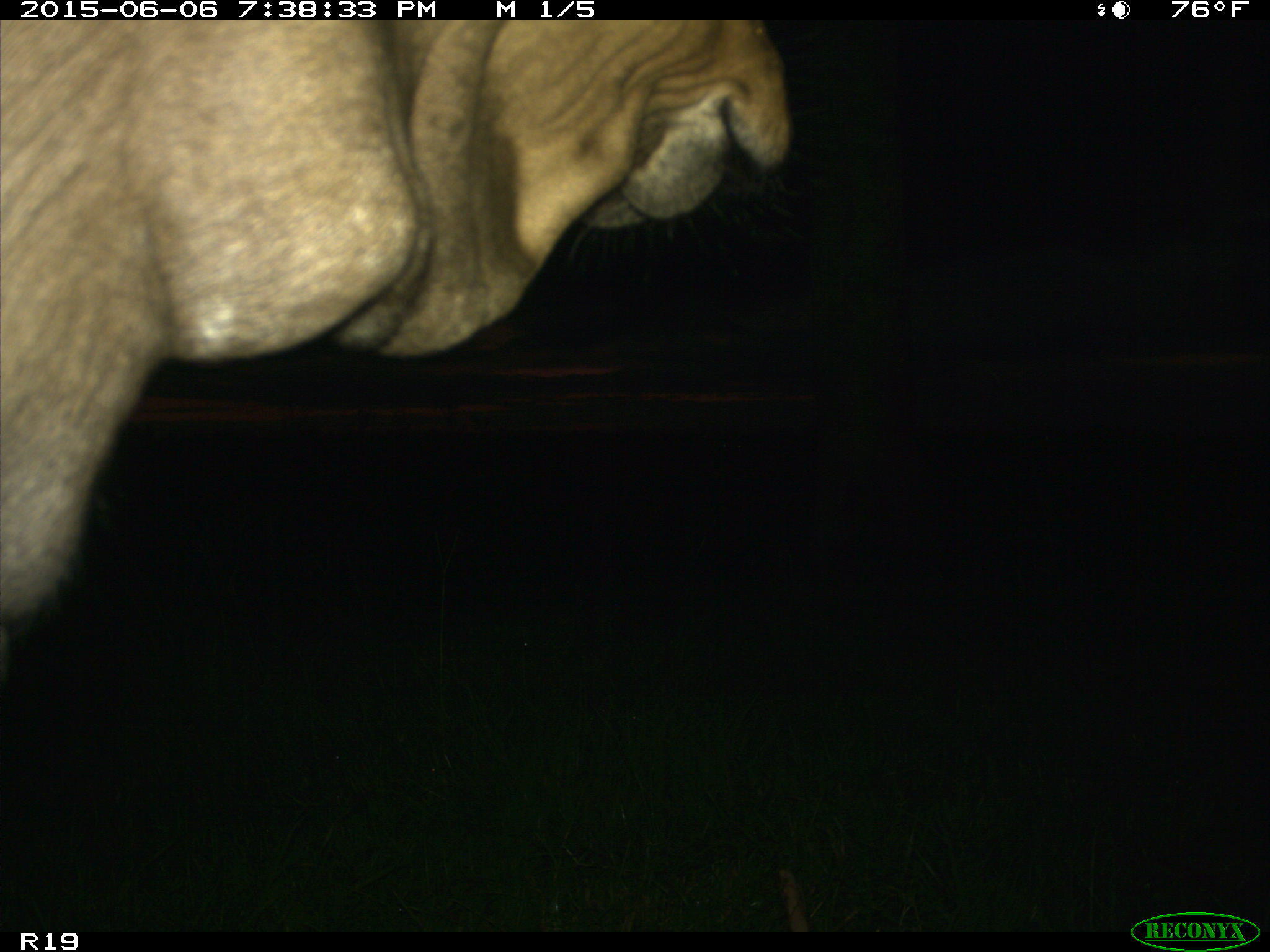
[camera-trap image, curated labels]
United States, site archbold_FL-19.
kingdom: Animalia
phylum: Chordata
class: Mammalia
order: Artiodactyla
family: Bovidae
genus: Bos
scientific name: Bos taurus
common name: domestic cow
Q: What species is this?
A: Bos taurus (domestic cow).